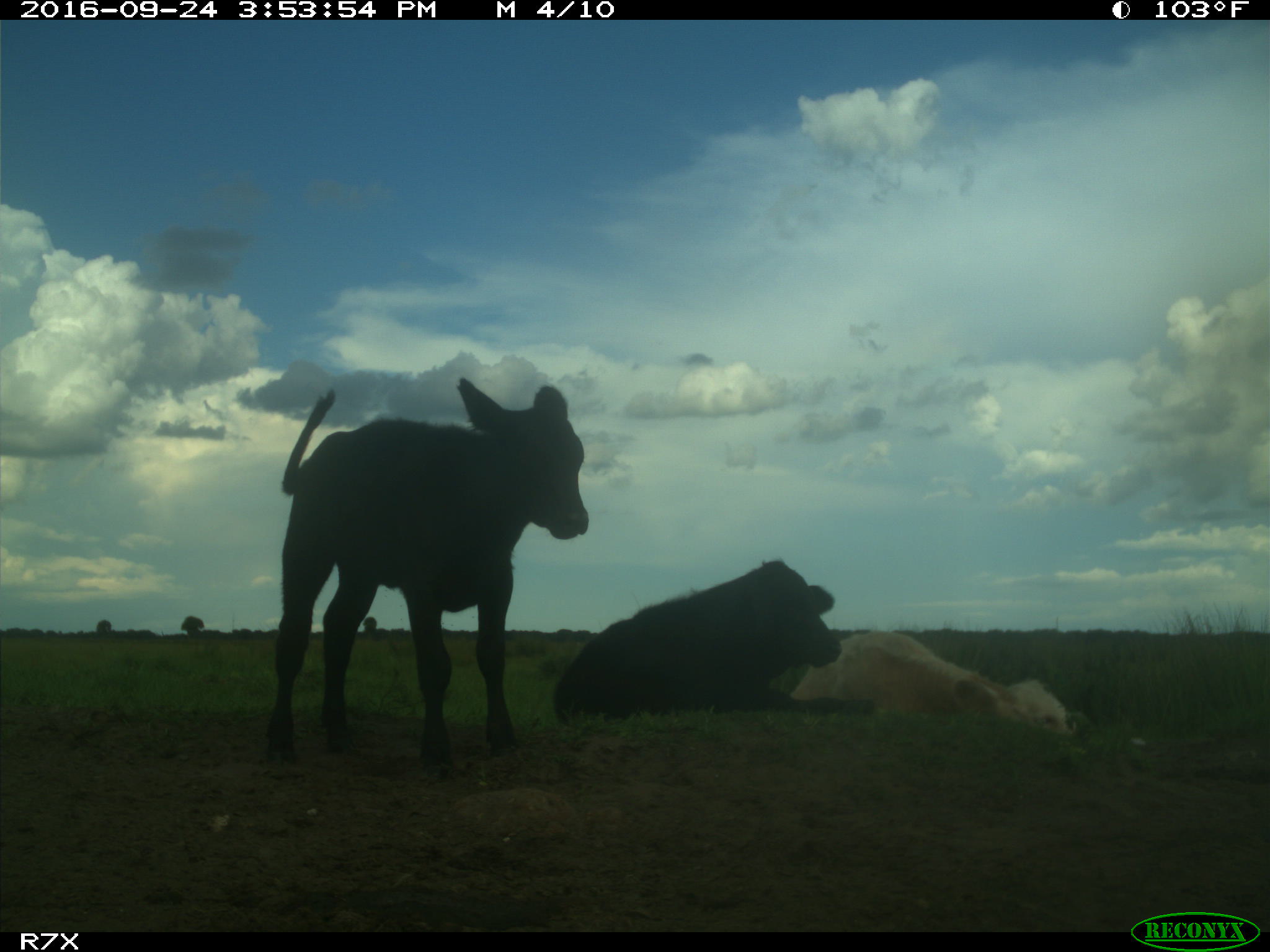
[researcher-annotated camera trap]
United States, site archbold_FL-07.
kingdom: Animalia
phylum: Chordata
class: Mammalia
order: Artiodactyla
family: Bovidae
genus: Bos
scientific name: Bos taurus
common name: domestic cow